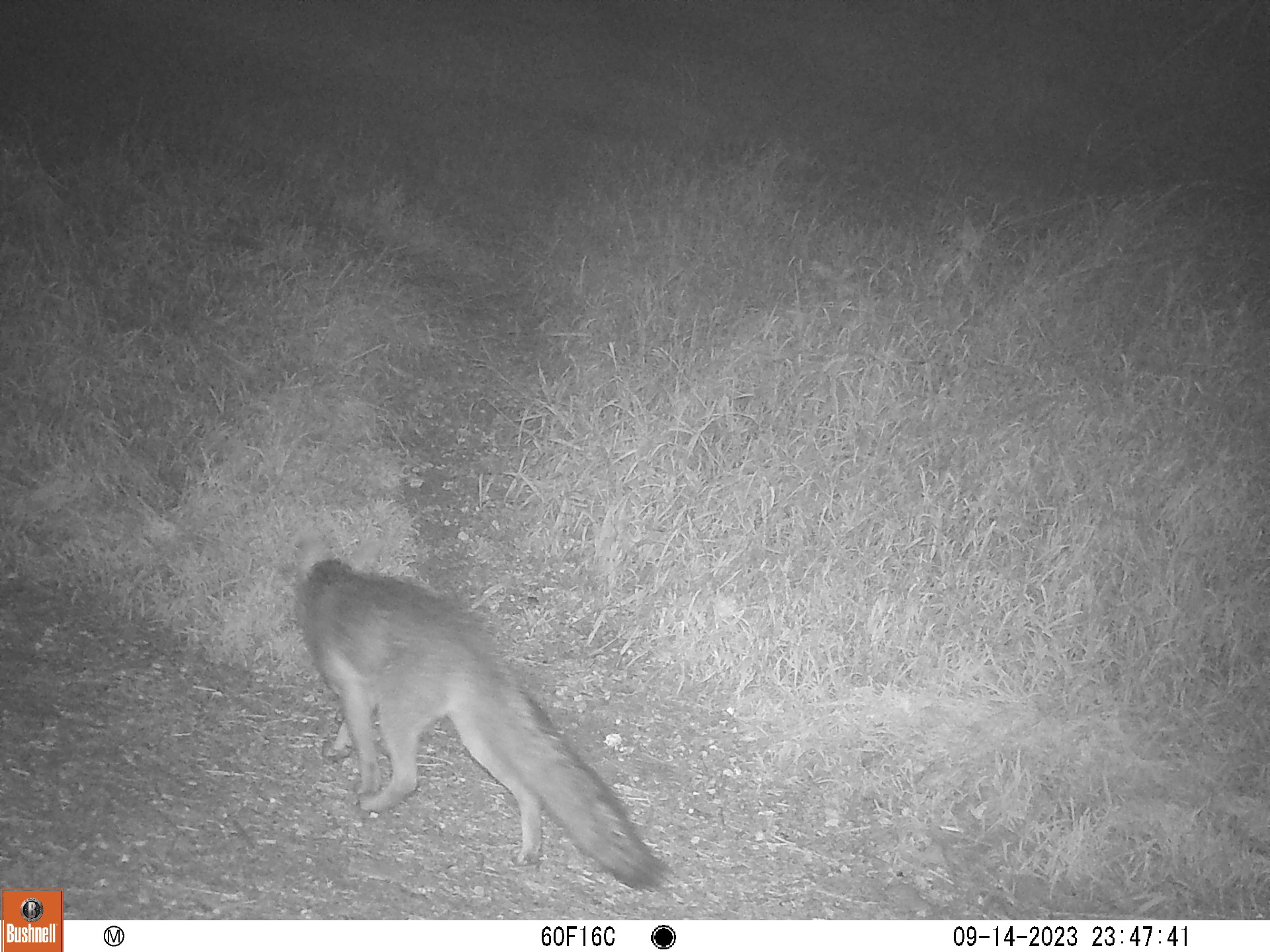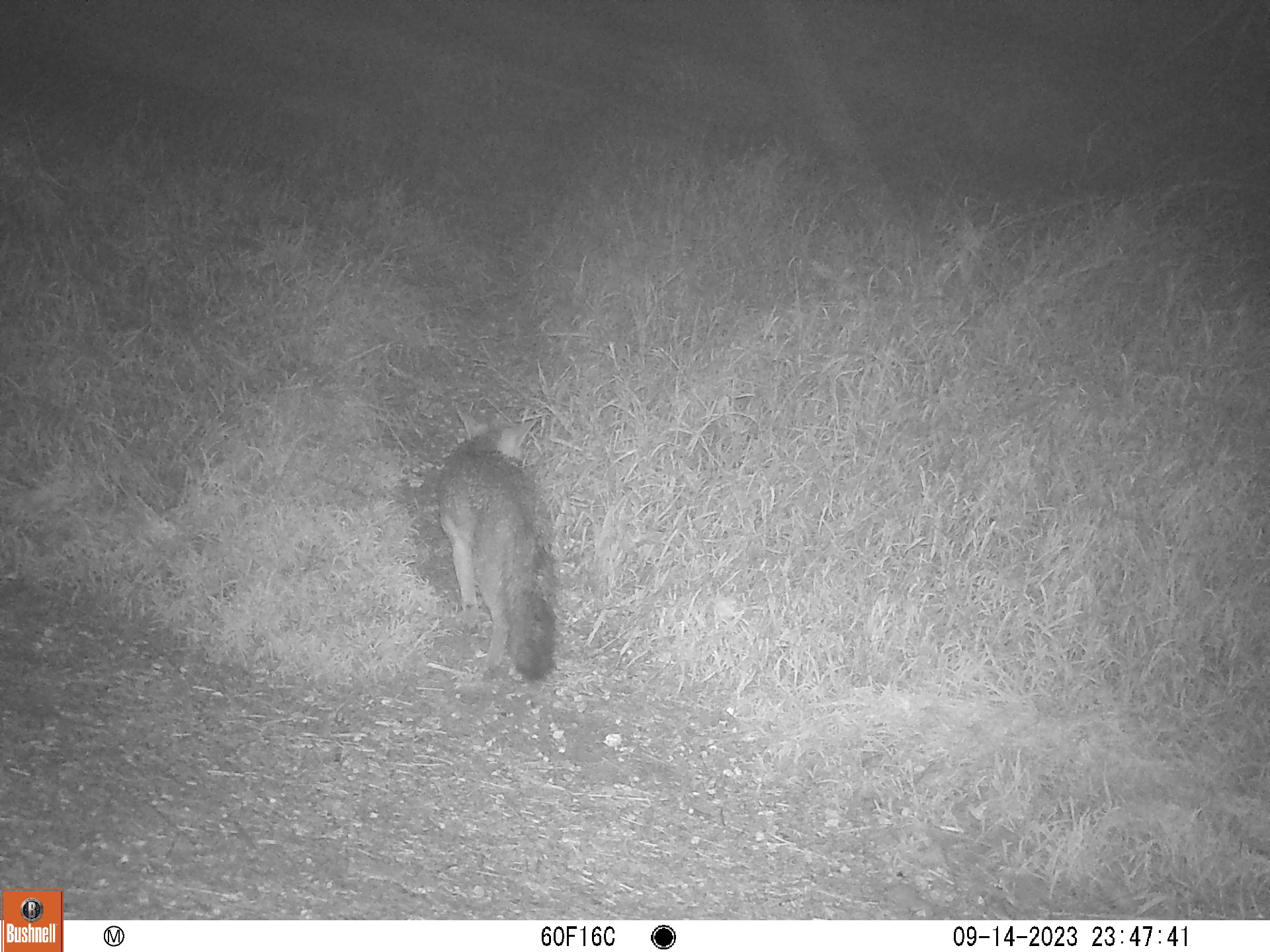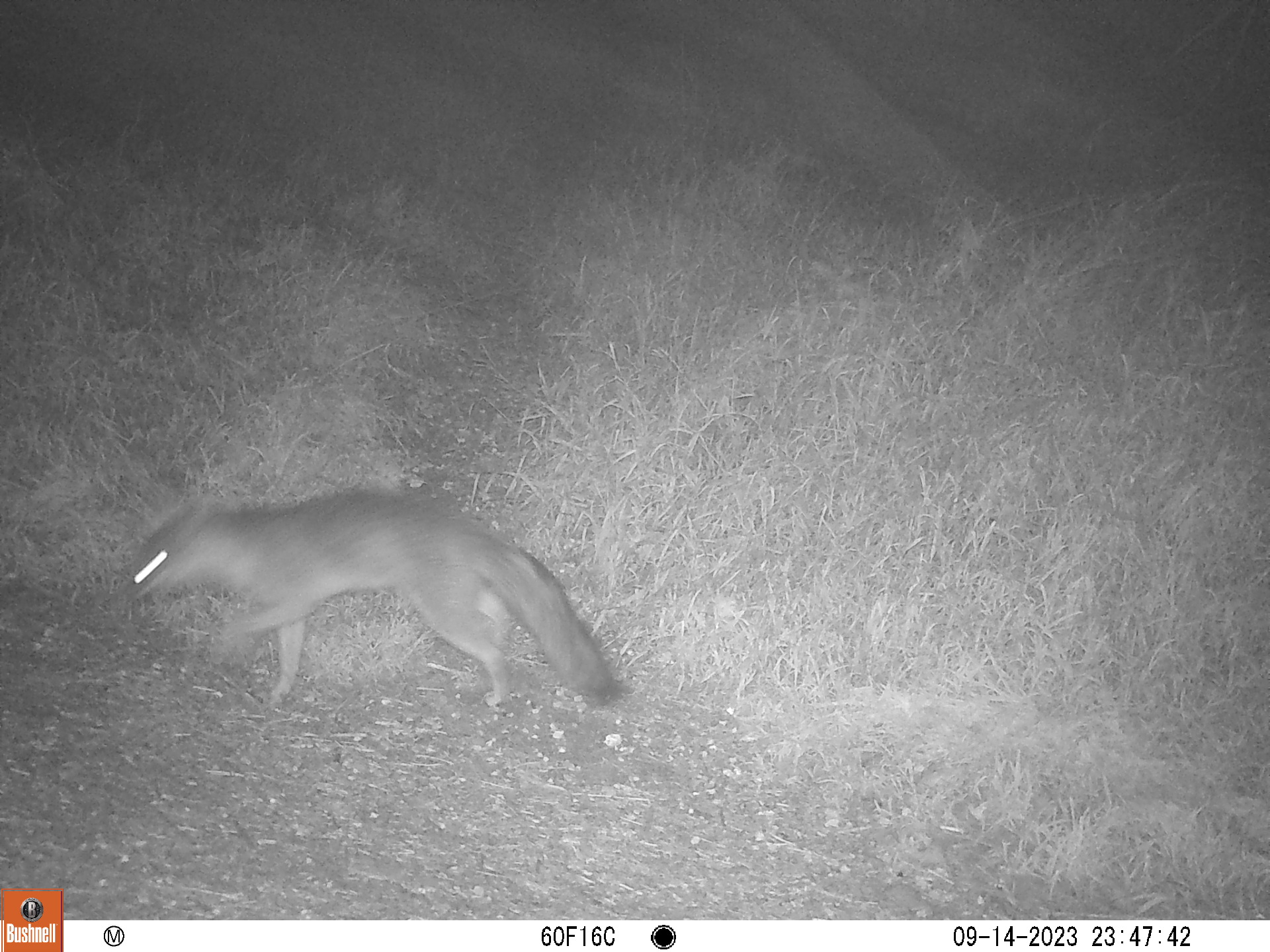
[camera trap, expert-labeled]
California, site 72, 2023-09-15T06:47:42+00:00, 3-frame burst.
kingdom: Animalia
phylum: Chordata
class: Mammalia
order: Carnivora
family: Canidae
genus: Urocyon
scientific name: Urocyon cinereoargenteus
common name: gray fox